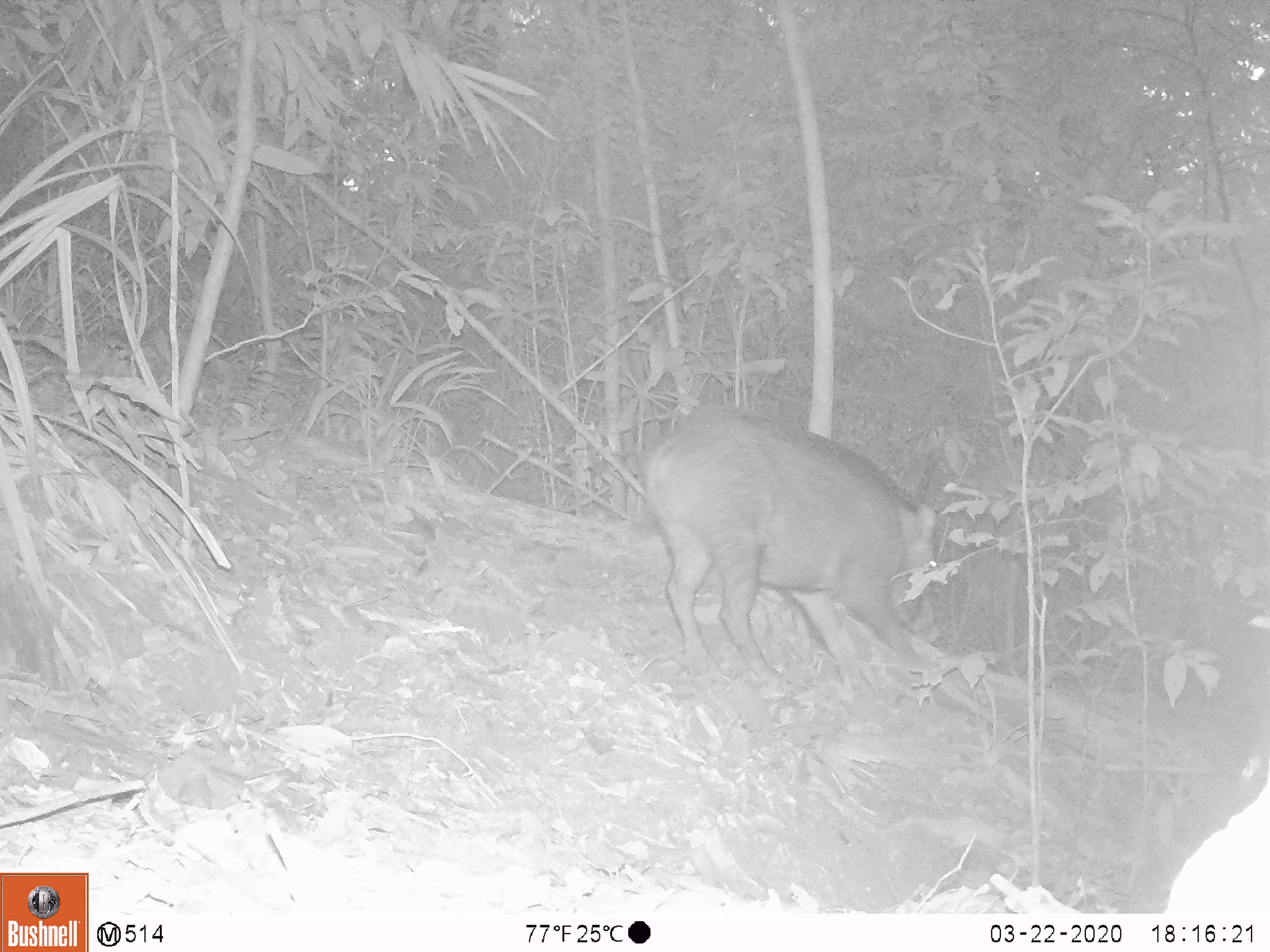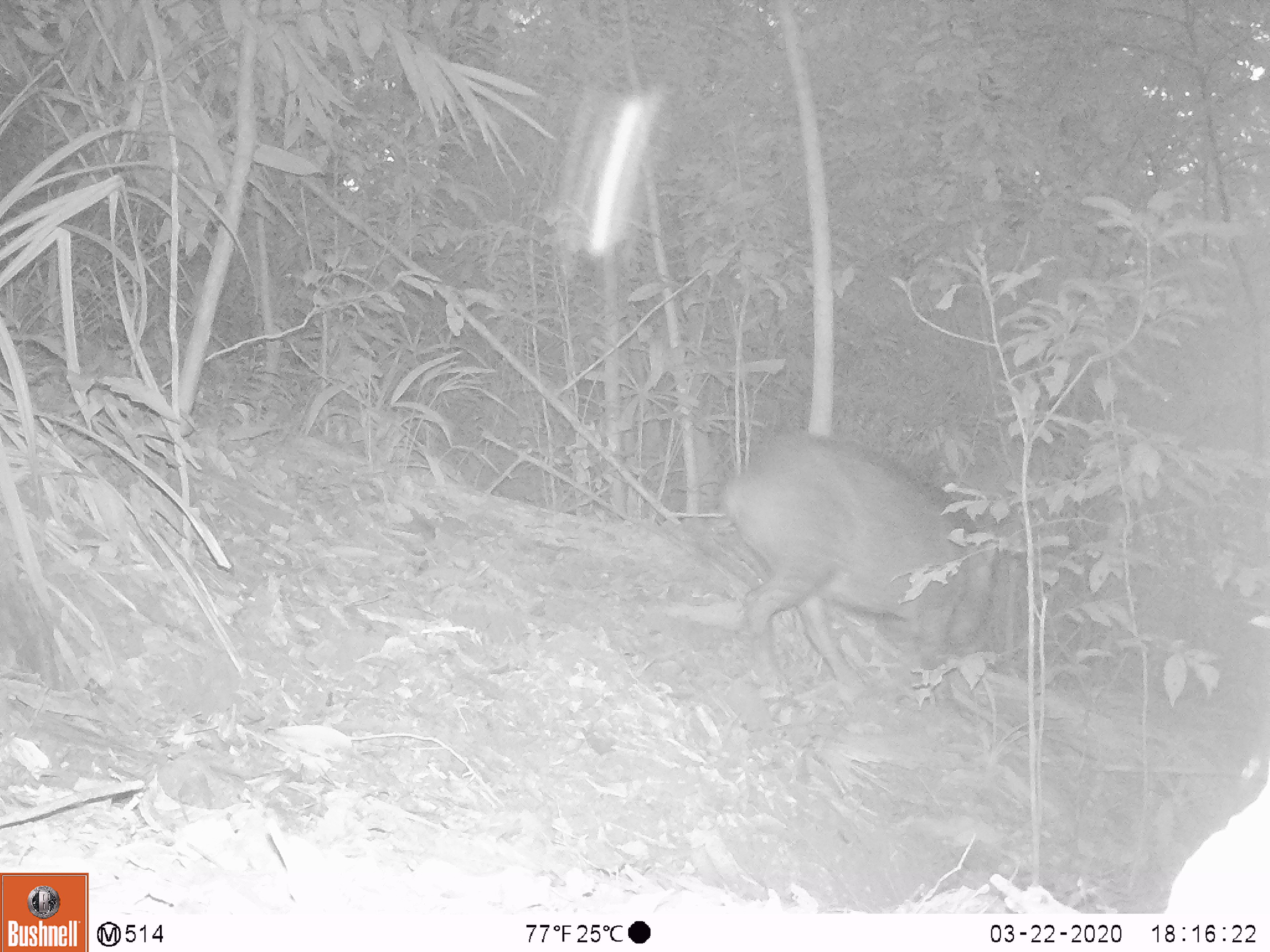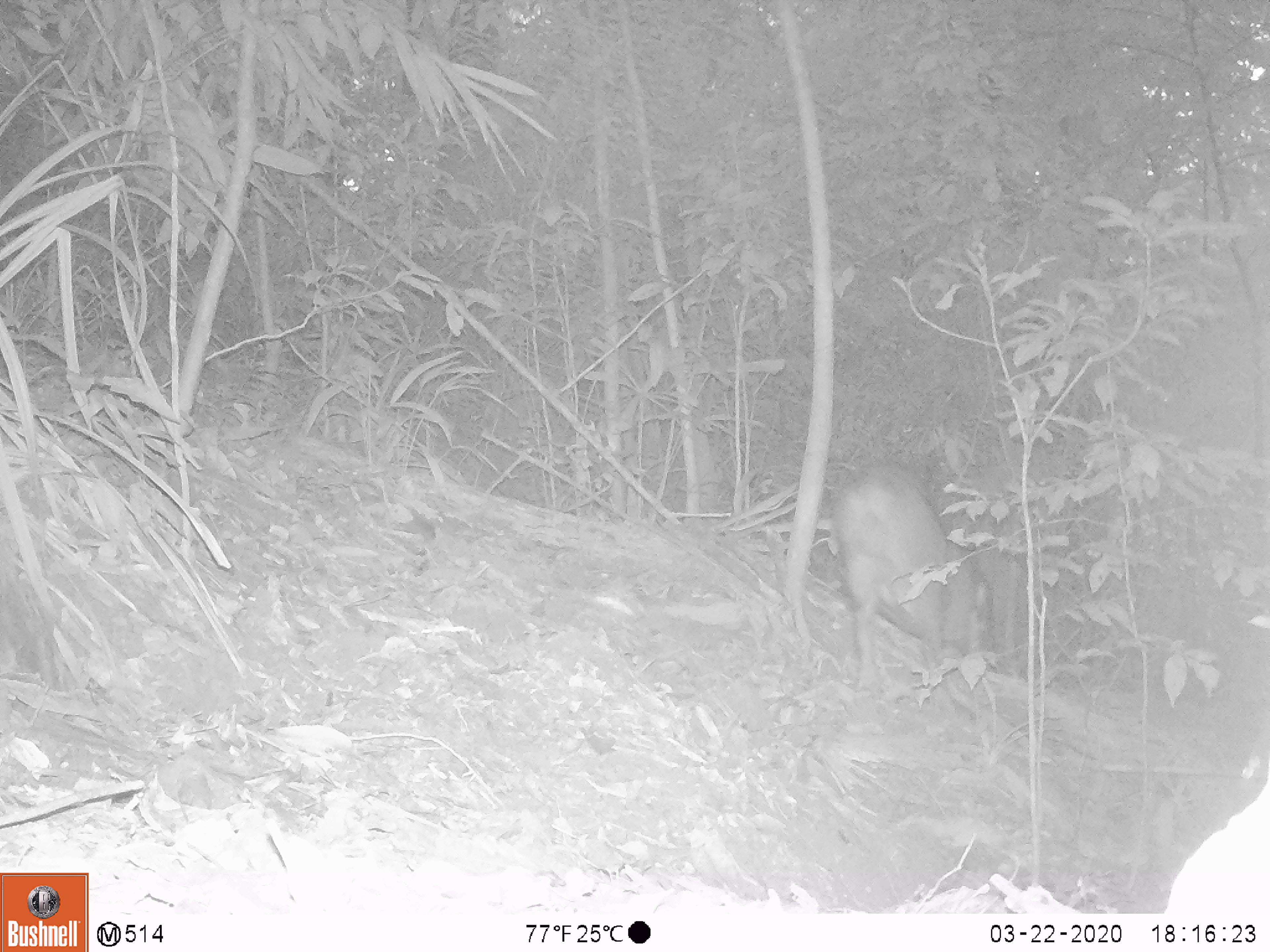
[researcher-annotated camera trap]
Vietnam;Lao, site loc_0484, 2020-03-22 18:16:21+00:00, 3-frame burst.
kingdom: Animalia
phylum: Chordata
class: Mammalia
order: Artiodactyla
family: Suidae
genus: Sus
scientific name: Sus scrofa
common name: eurasian wild pig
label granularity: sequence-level